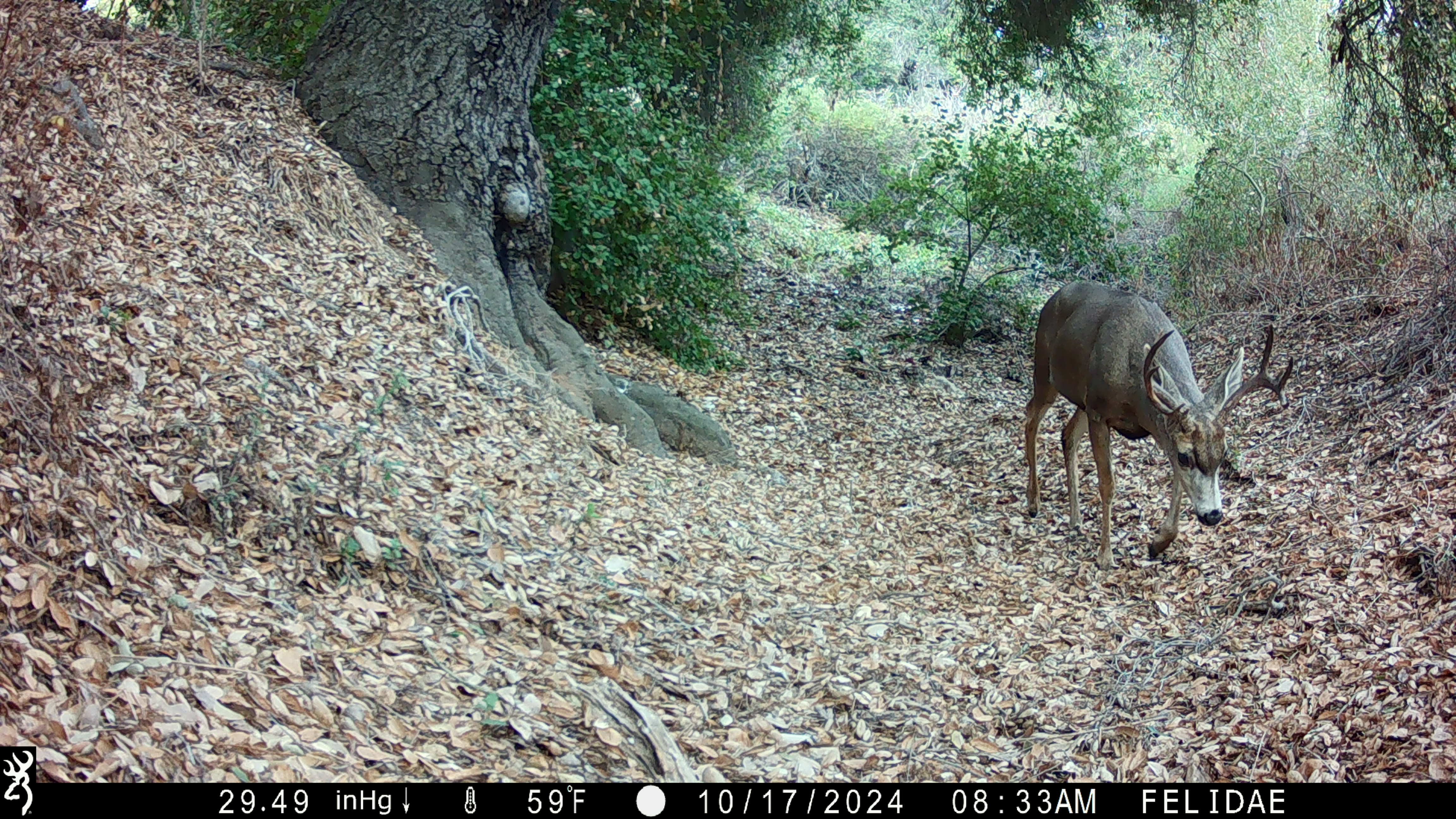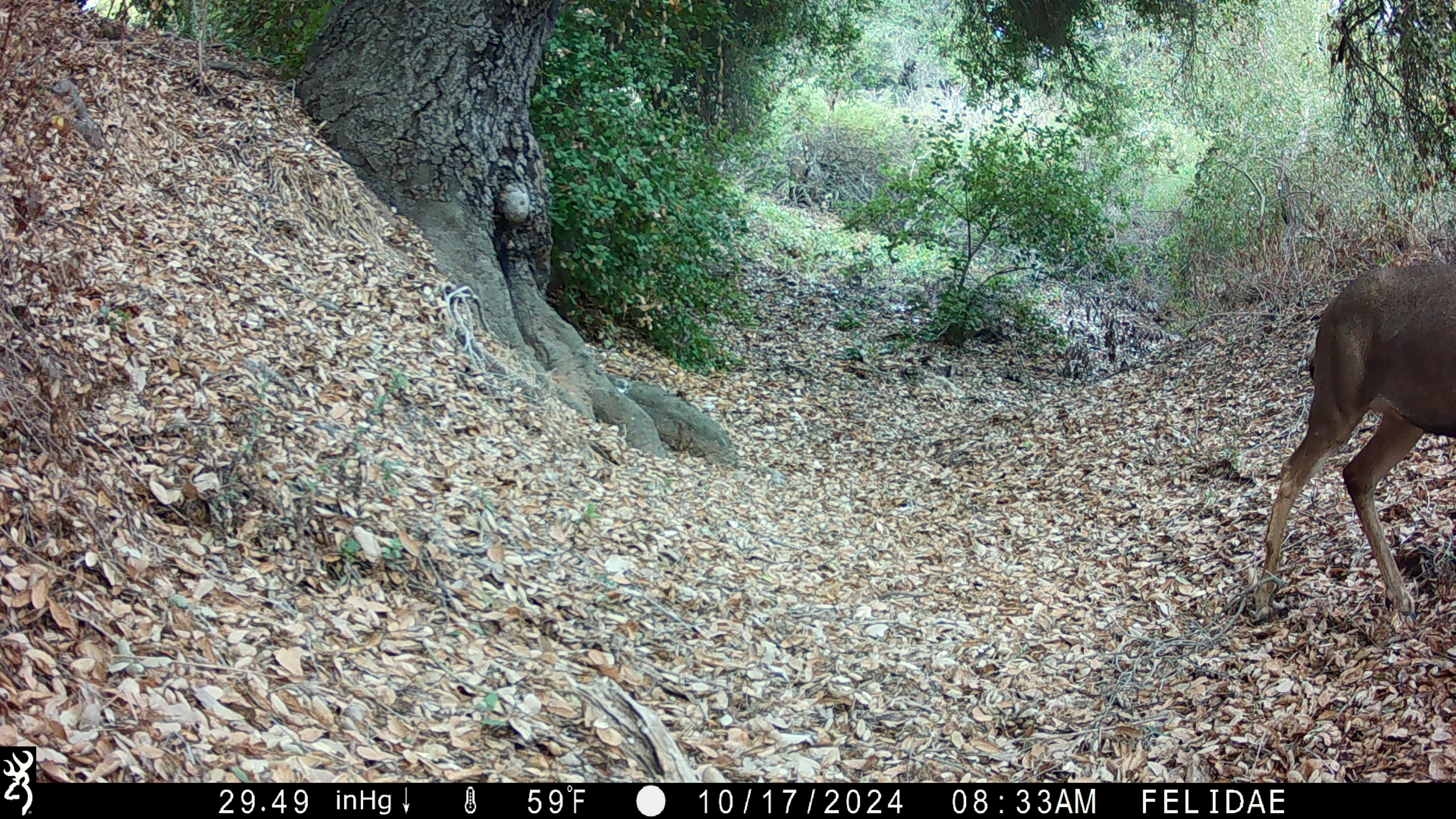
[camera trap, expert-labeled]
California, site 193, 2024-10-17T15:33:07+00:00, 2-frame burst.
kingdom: Animalia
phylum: Chordata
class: Mammalia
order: Artiodactyla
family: Cervidae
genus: Odocoileus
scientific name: Odocoileus hemionus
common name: mule deer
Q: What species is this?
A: Mule deer (Odocoileus hemionus).